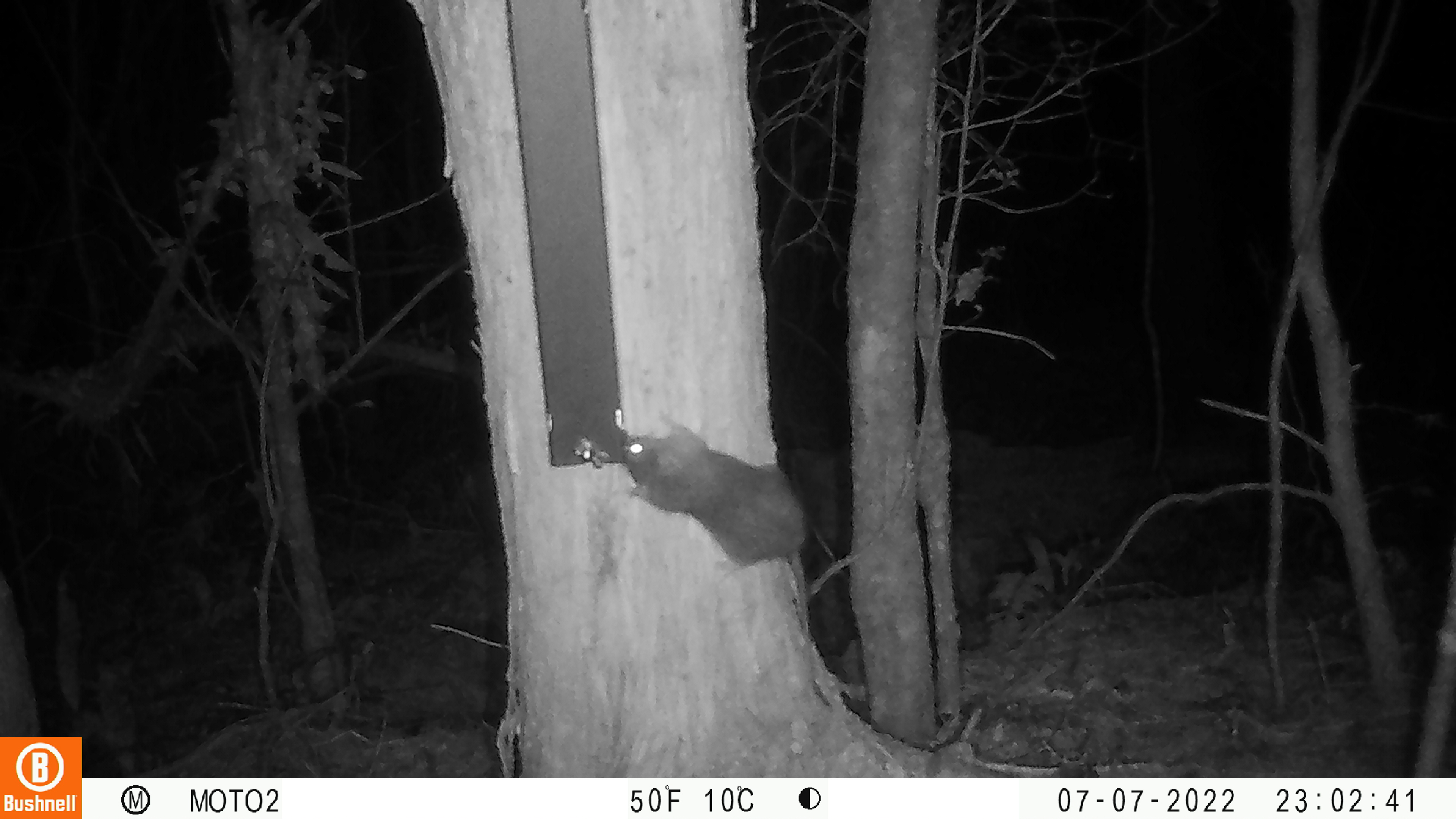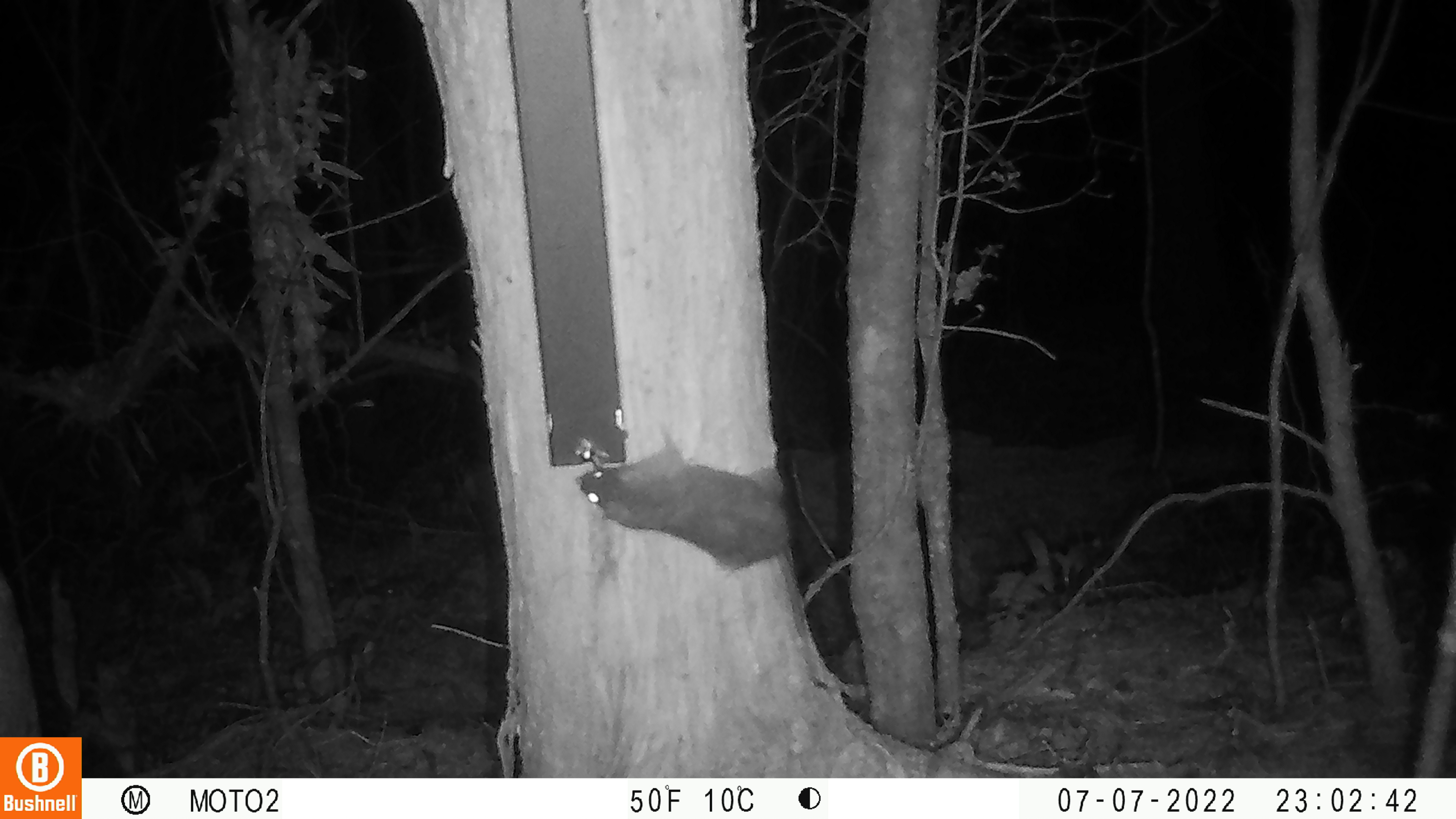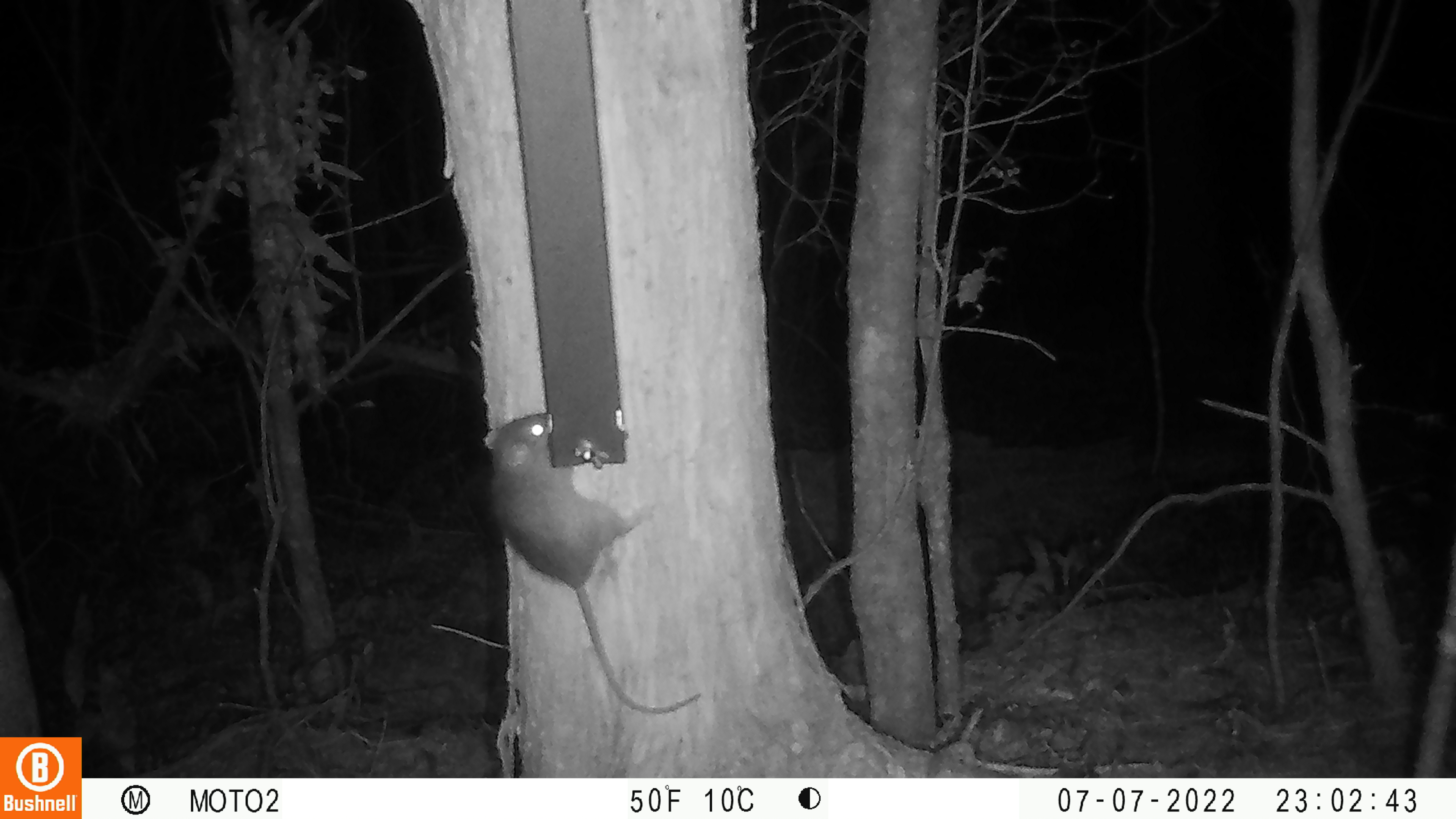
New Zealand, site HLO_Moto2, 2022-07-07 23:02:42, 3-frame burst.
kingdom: Animalia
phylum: Chordata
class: Mammalia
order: Rodentia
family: Muridae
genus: Rattus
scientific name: Rattus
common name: rat